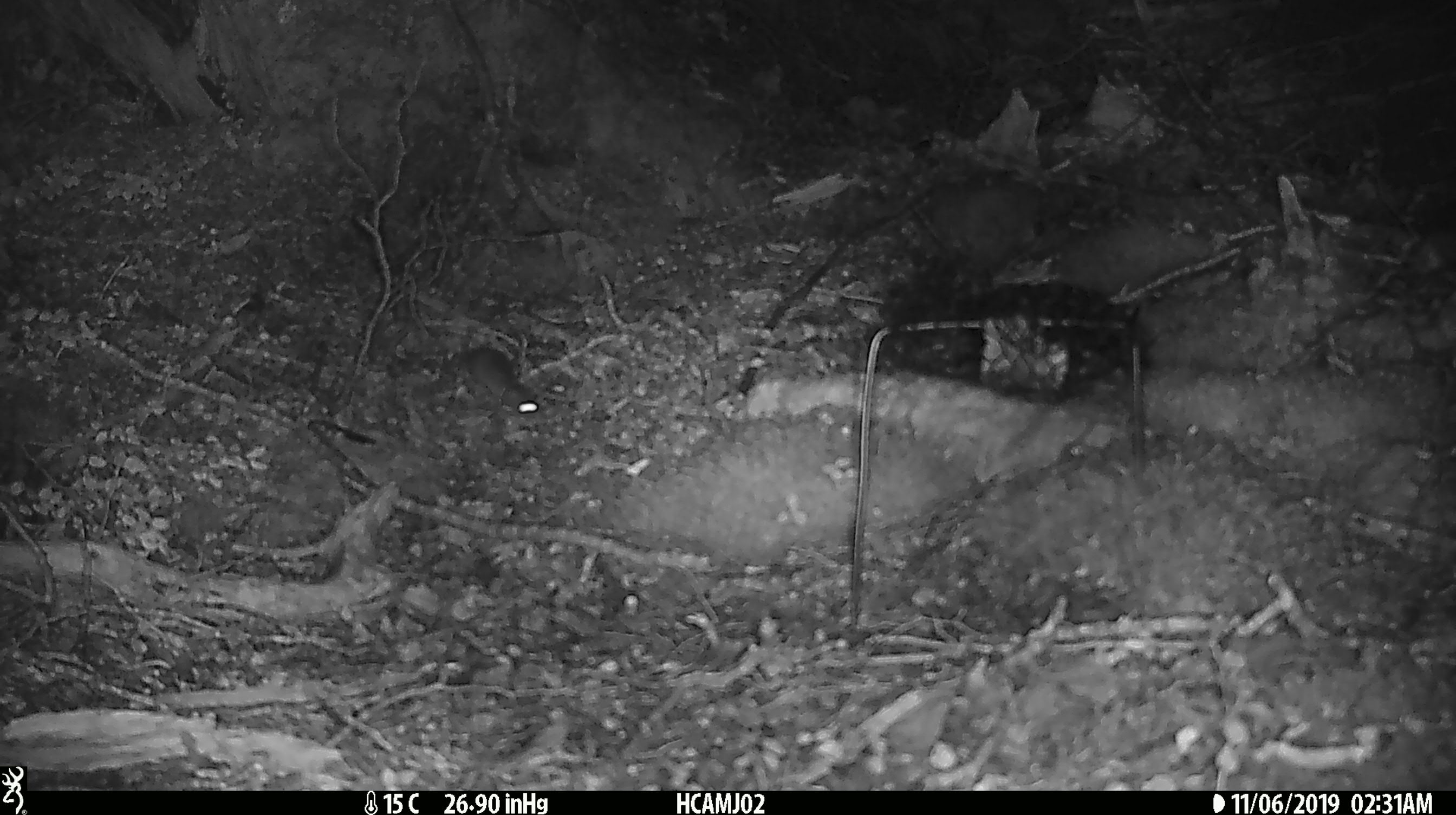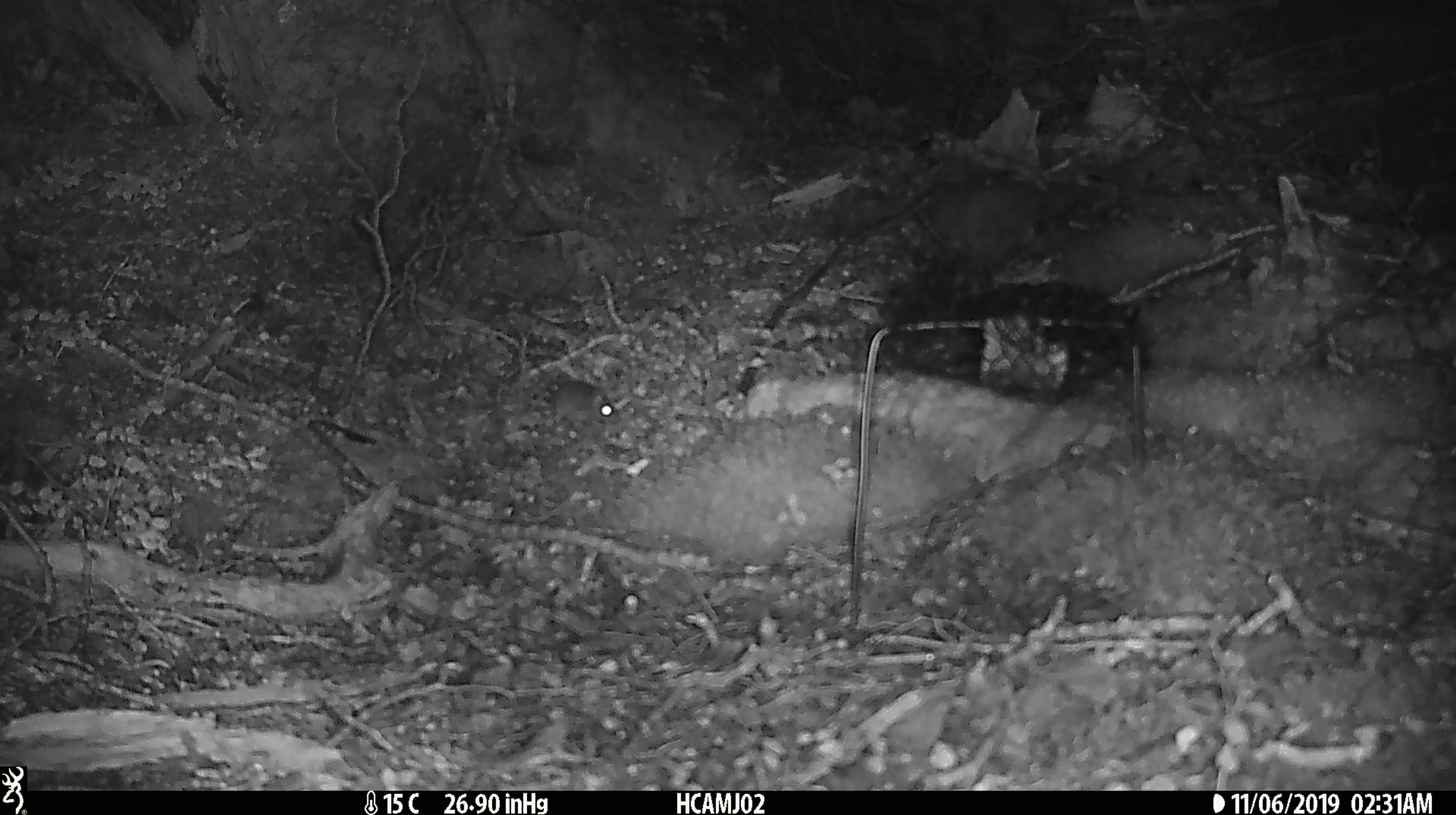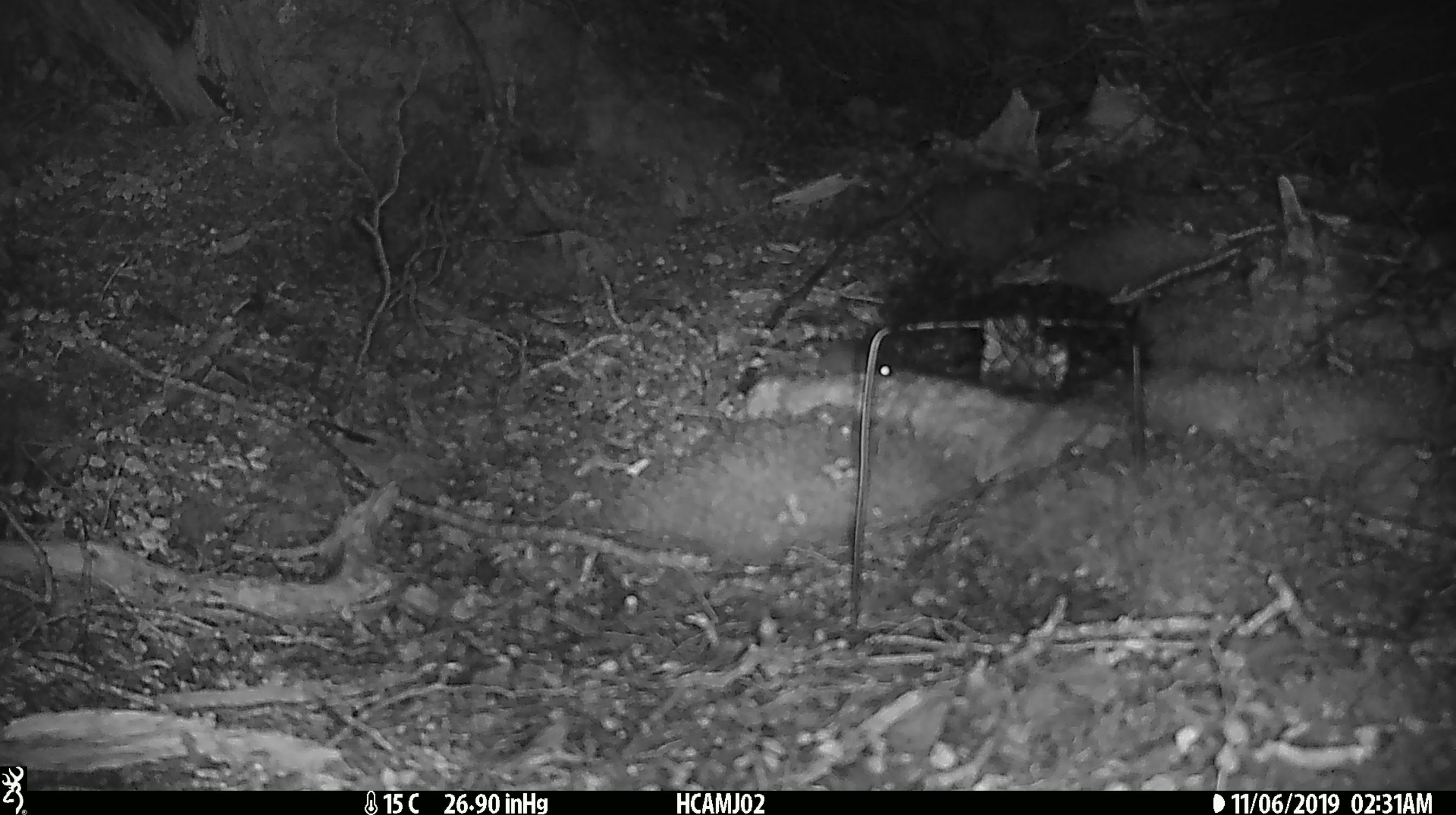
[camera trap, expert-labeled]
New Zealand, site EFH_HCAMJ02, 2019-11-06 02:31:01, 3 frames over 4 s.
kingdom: Animalia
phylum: Chordata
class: Mammalia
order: Rodentia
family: Muridae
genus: Mus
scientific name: Mus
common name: mouse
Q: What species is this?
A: Mouse (Mus).